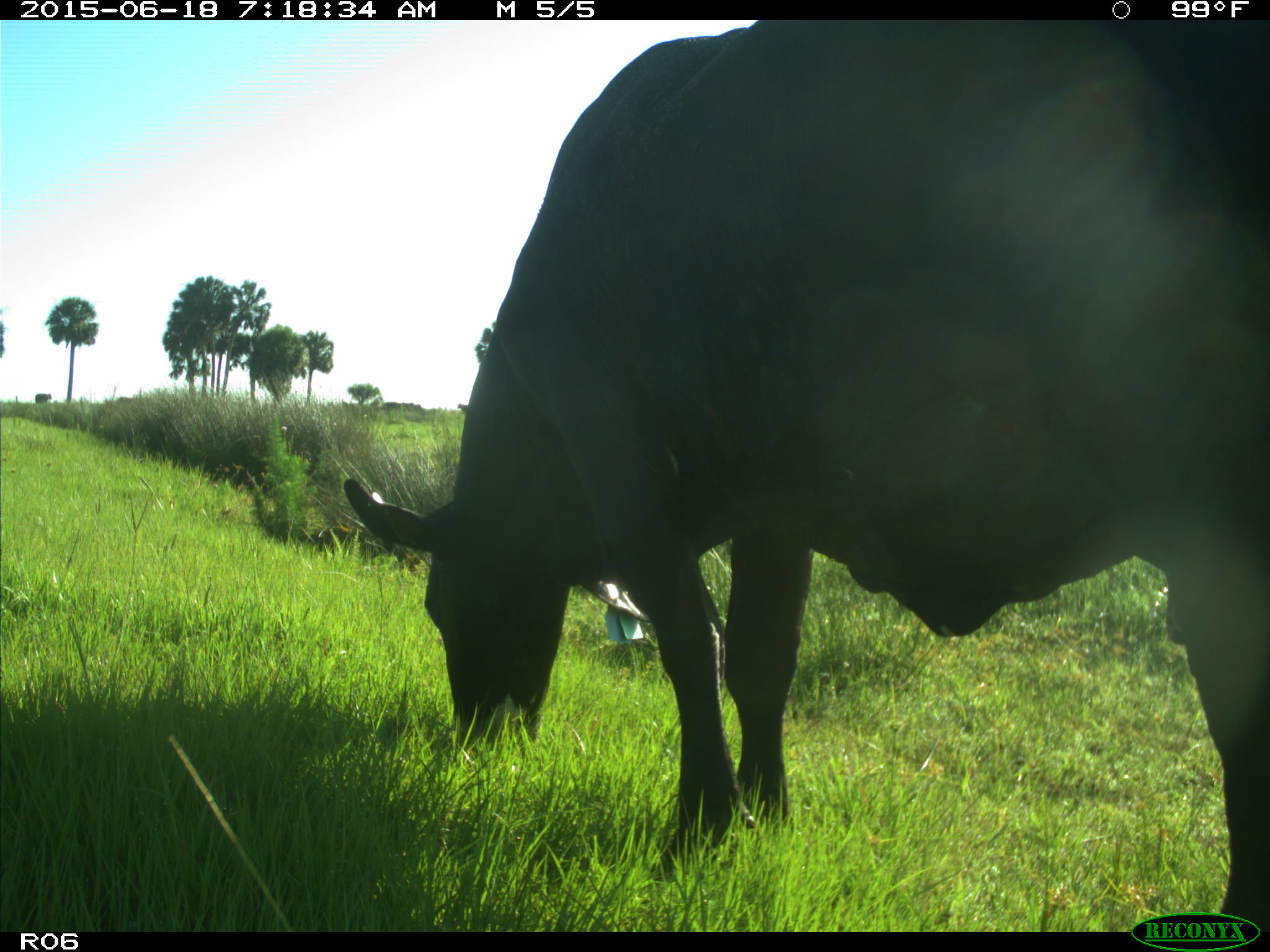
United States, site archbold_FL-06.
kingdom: Animalia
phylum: Chordata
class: Mammalia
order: Artiodactyla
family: Bovidae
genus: Bos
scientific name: Bos taurus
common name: domestic cow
Bos taurus (domestic cow).